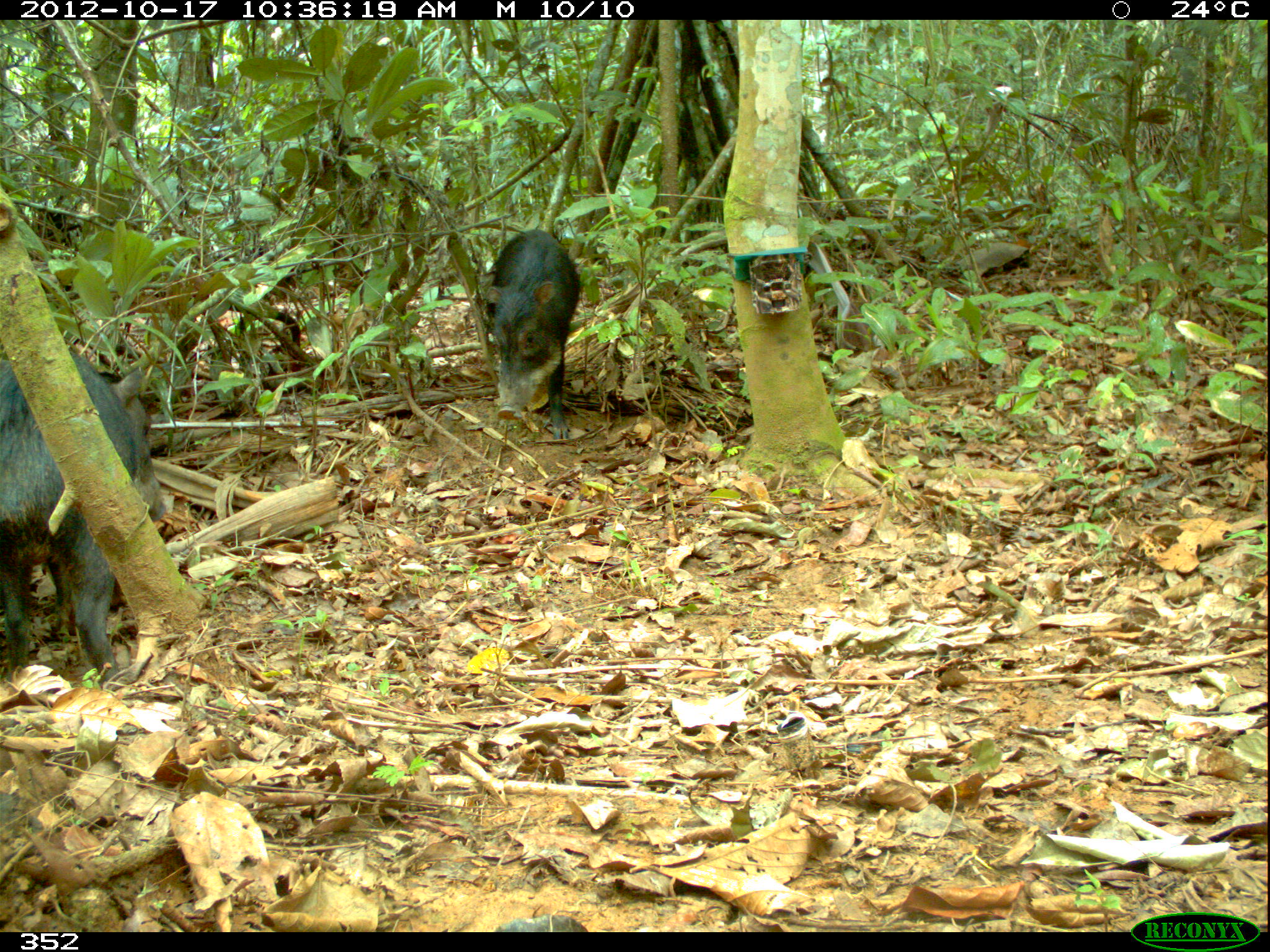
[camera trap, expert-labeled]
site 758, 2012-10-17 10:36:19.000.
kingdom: Animalia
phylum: Chordata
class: Mammalia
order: Artiodactyla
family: Tayassuidae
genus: Tayassu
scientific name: Tayassu pecari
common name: white-lipped peccary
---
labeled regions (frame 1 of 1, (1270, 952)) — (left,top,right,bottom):
tayassu pecari: (0,349,167,689); (486,228,582,439)